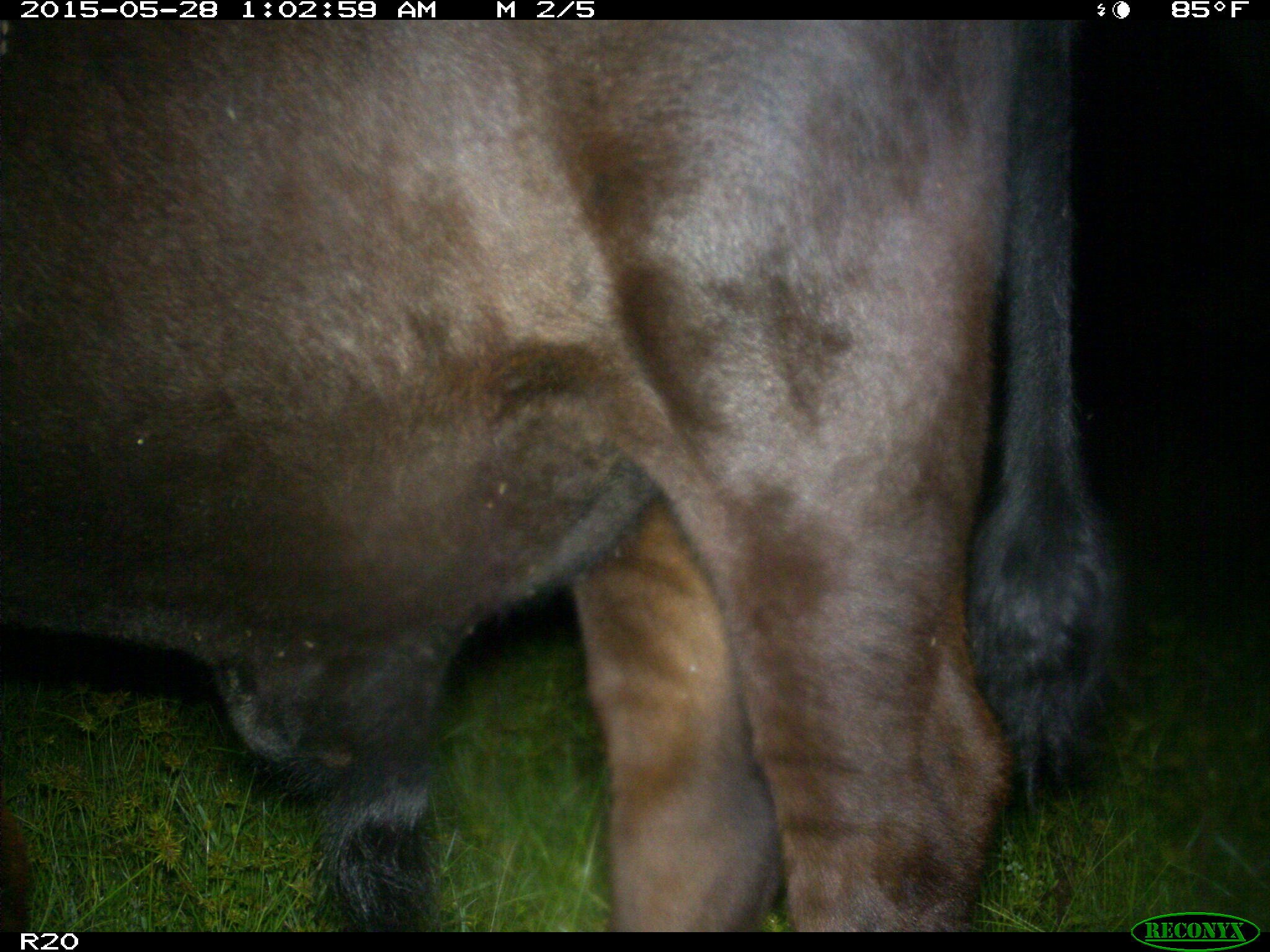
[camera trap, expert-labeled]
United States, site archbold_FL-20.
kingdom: Animalia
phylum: Chordata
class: Mammalia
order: Artiodactyla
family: Bovidae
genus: Bos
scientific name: Bos taurus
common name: domestic cow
Bos taurus (domestic cow).